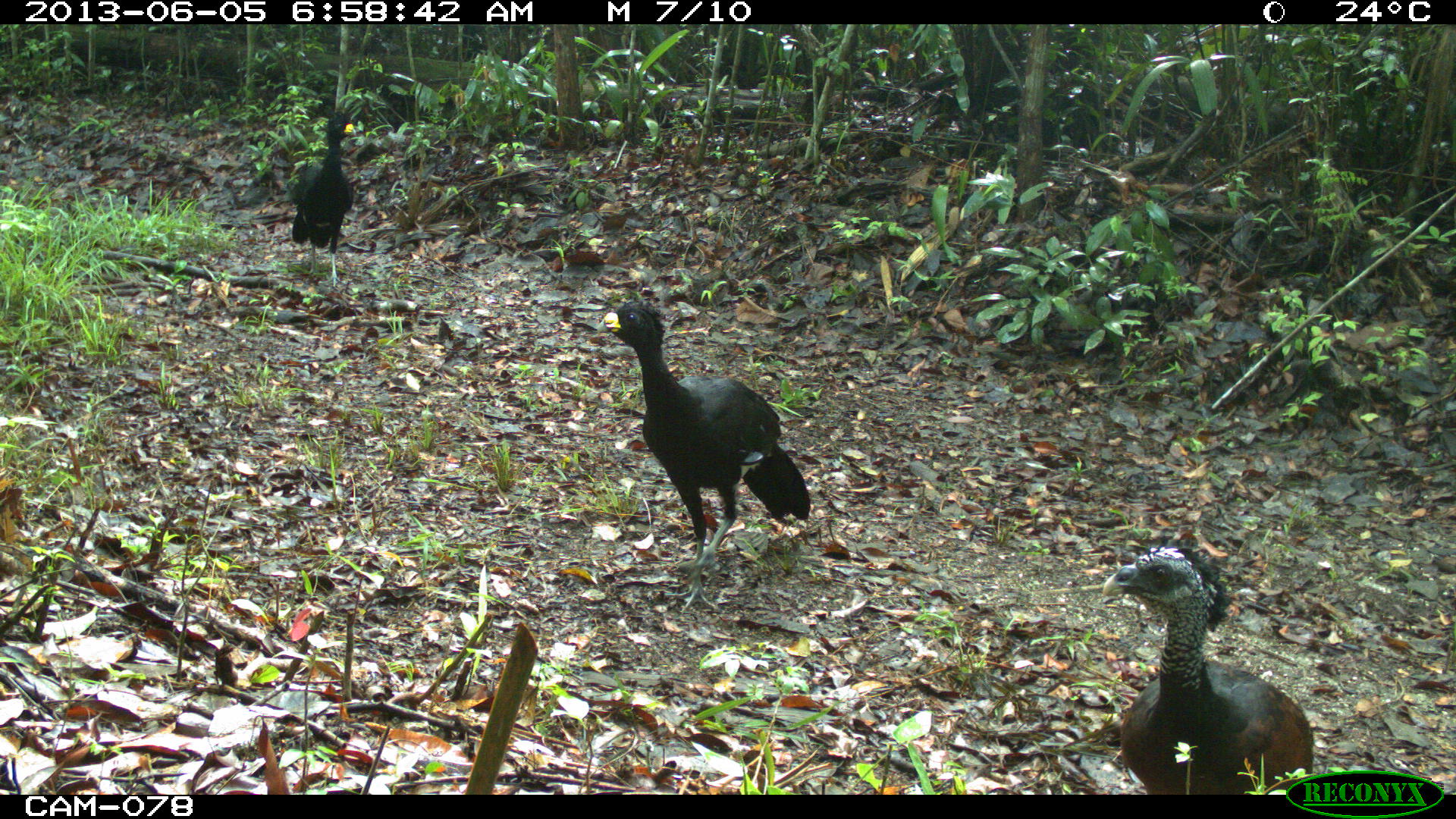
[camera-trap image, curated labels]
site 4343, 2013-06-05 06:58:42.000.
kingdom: Animalia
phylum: Chordata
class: Aves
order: Galliformes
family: Cracidae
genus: Crax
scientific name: Crax rubra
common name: great curassow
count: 3